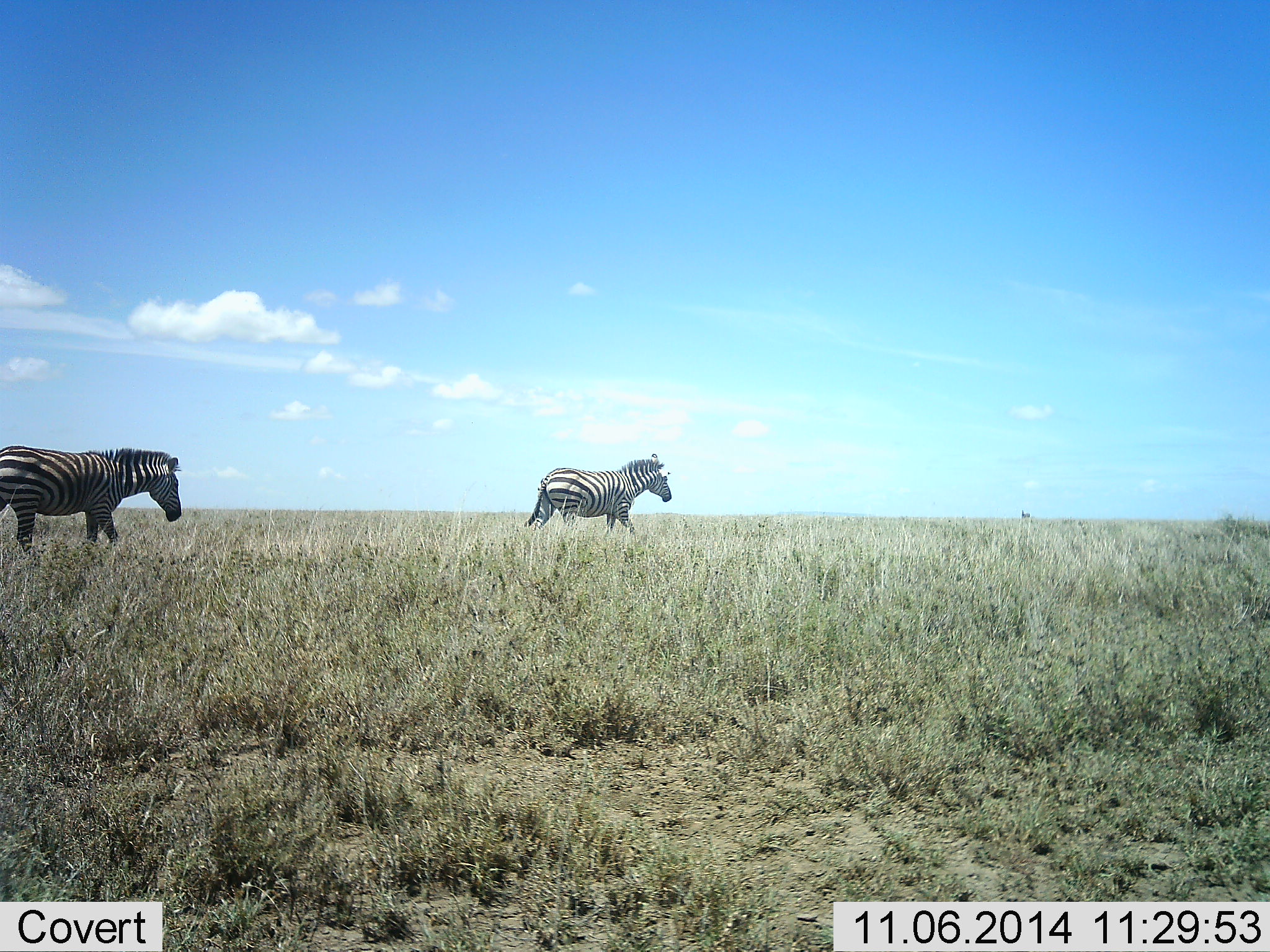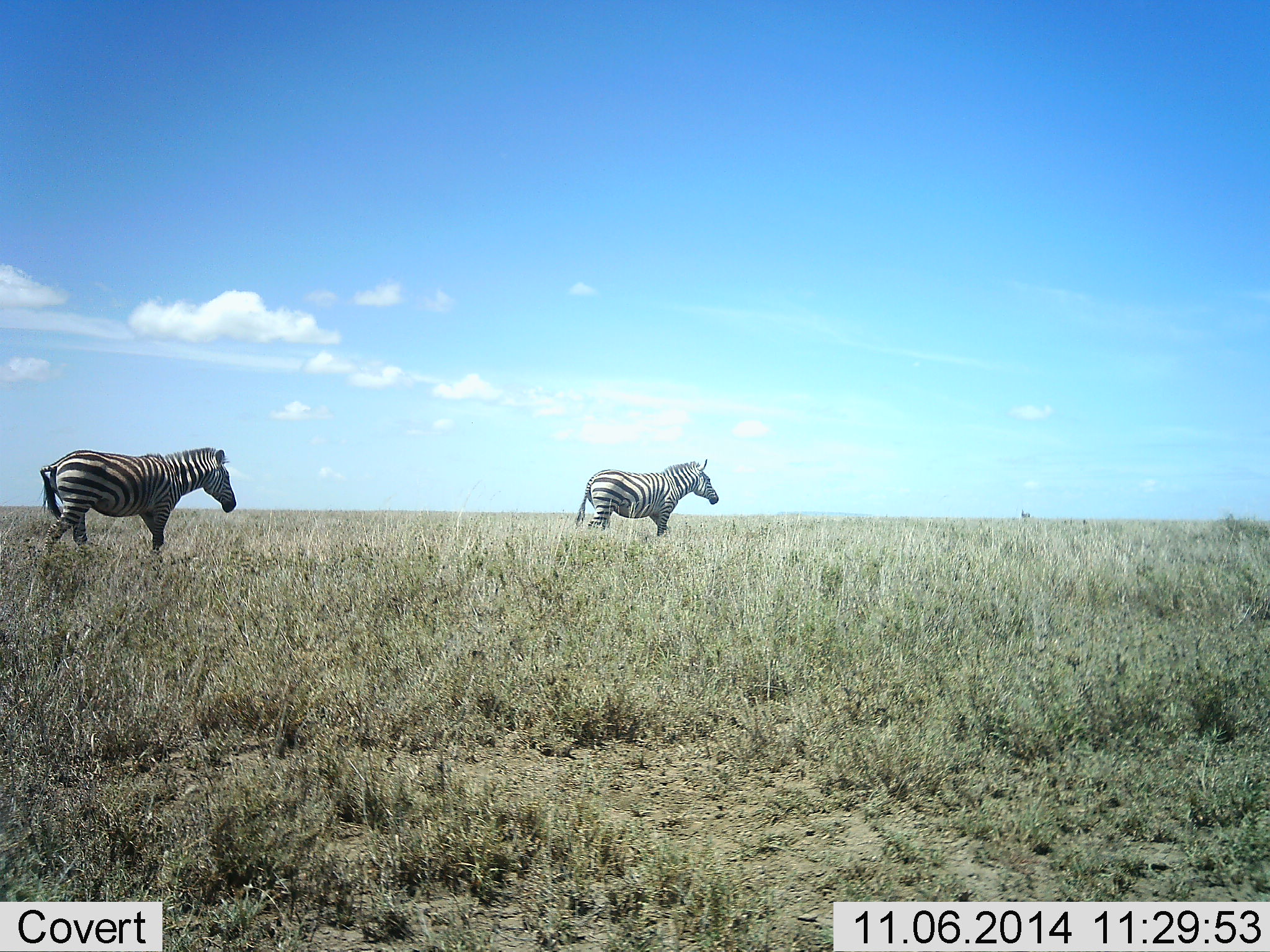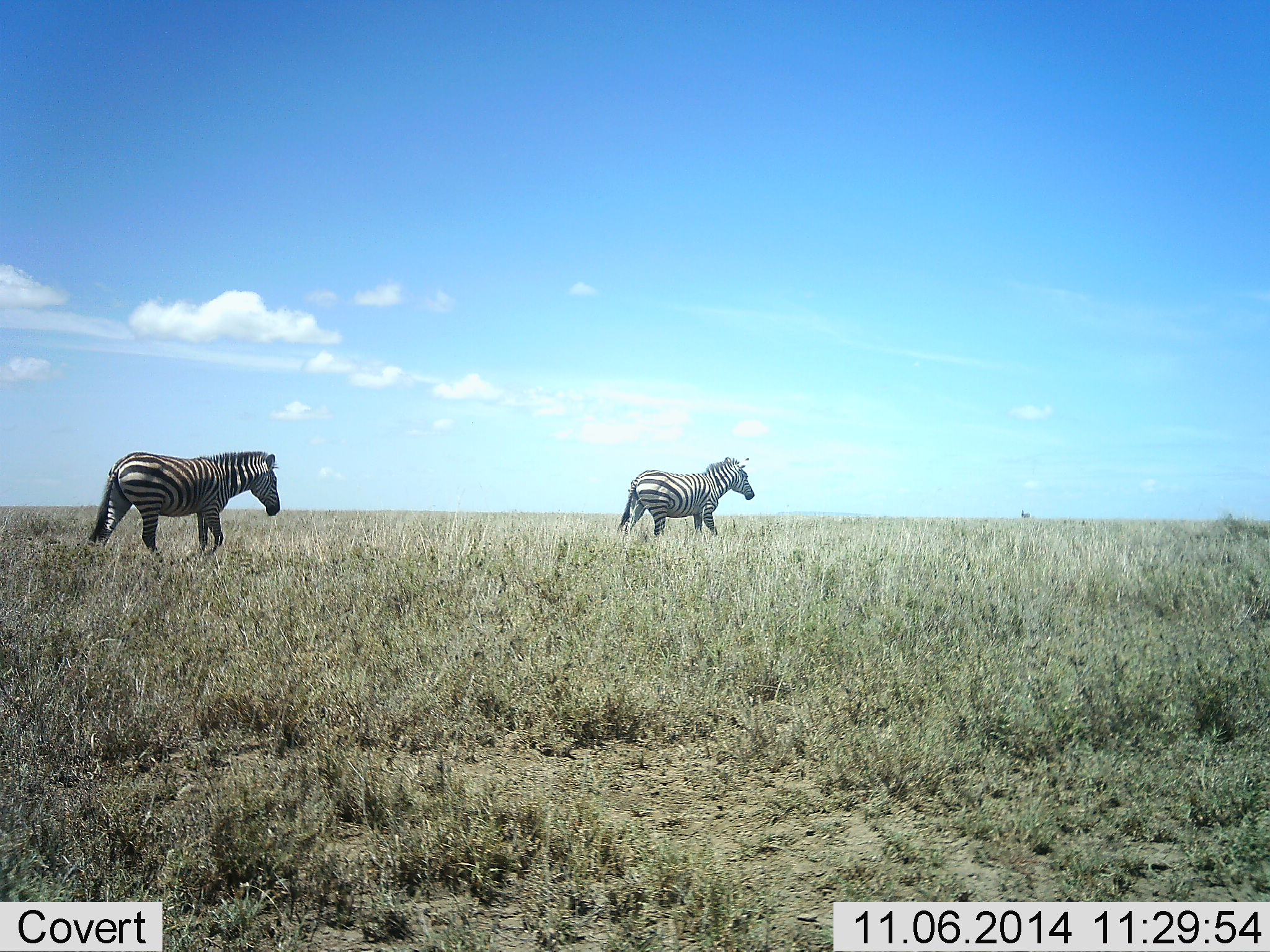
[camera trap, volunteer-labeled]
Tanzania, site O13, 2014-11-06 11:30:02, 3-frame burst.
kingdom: Animalia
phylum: Chordata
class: Mammalia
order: Perissodactyla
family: Equidae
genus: Equus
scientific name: Equus quagga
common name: plains zebra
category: zebra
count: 2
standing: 0%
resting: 0%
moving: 100%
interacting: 0%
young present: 0%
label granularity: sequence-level